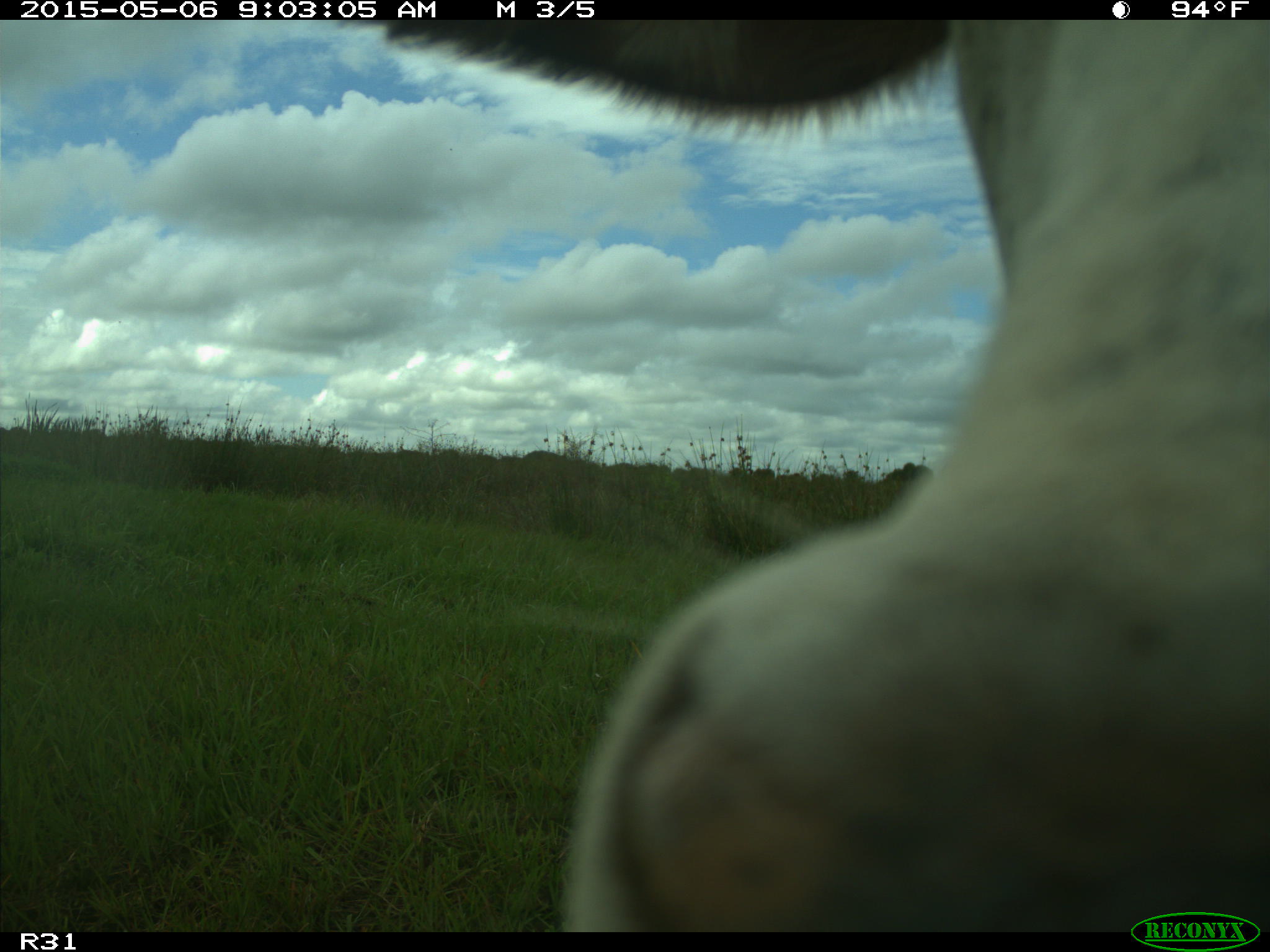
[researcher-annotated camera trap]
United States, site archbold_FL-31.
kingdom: Animalia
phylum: Chordata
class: Mammalia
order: Artiodactyla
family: Bovidae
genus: Bos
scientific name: Bos taurus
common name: domestic cow